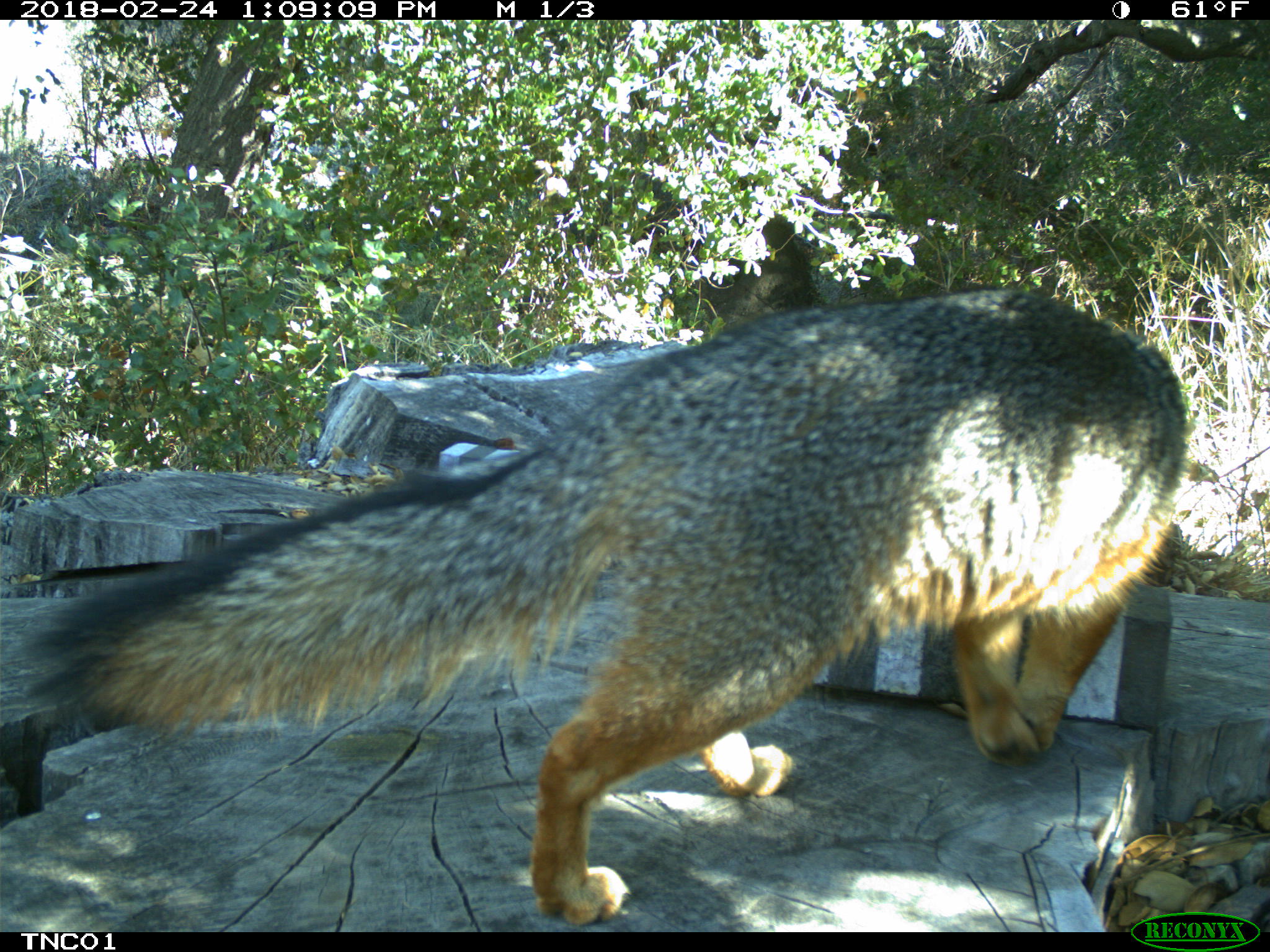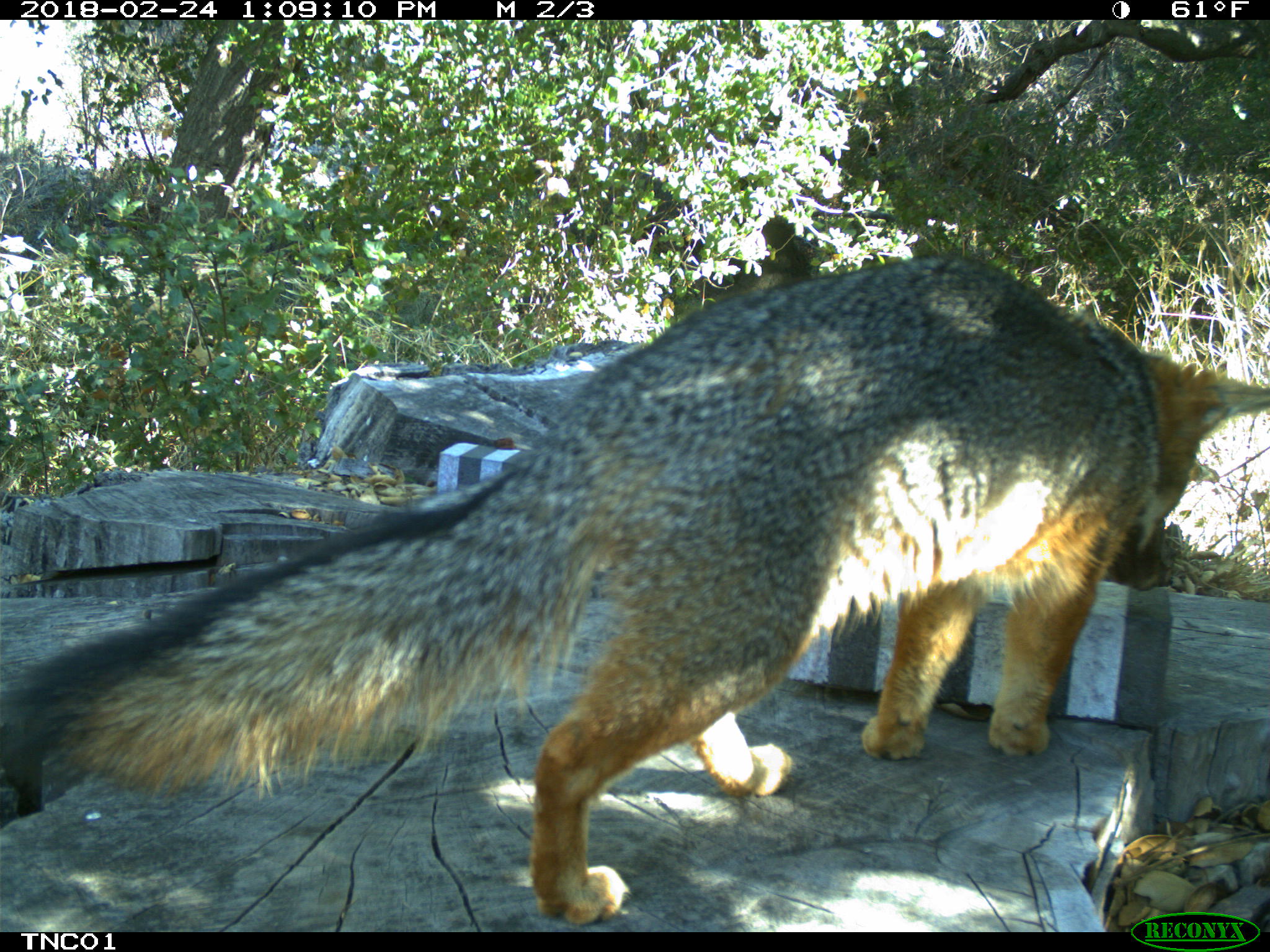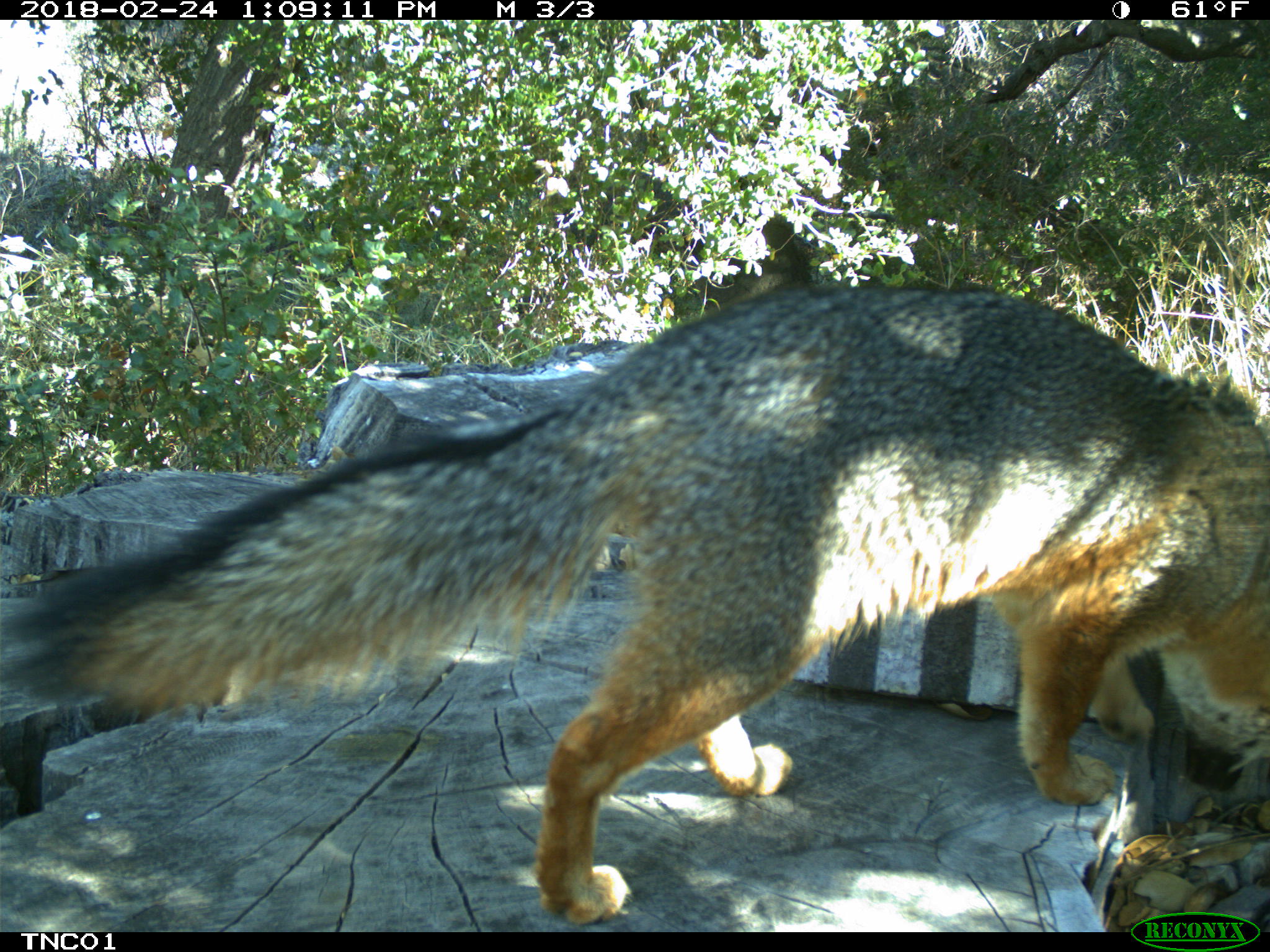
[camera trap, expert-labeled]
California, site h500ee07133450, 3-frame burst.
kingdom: Animalia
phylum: Chordata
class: Mammalia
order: Carnivora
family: Canidae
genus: Urocyon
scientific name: Urocyon littoralis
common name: island fox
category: fox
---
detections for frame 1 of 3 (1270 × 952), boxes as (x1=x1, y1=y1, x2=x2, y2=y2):
fox: (x1=19, y1=281, x2=1185, y2=928)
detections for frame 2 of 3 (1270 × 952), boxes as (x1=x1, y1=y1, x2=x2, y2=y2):
fox: (x1=0, y1=253, x2=1269, y2=922)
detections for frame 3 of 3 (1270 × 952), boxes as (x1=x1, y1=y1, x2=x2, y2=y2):
fox: (x1=7, y1=284, x2=1269, y2=925)